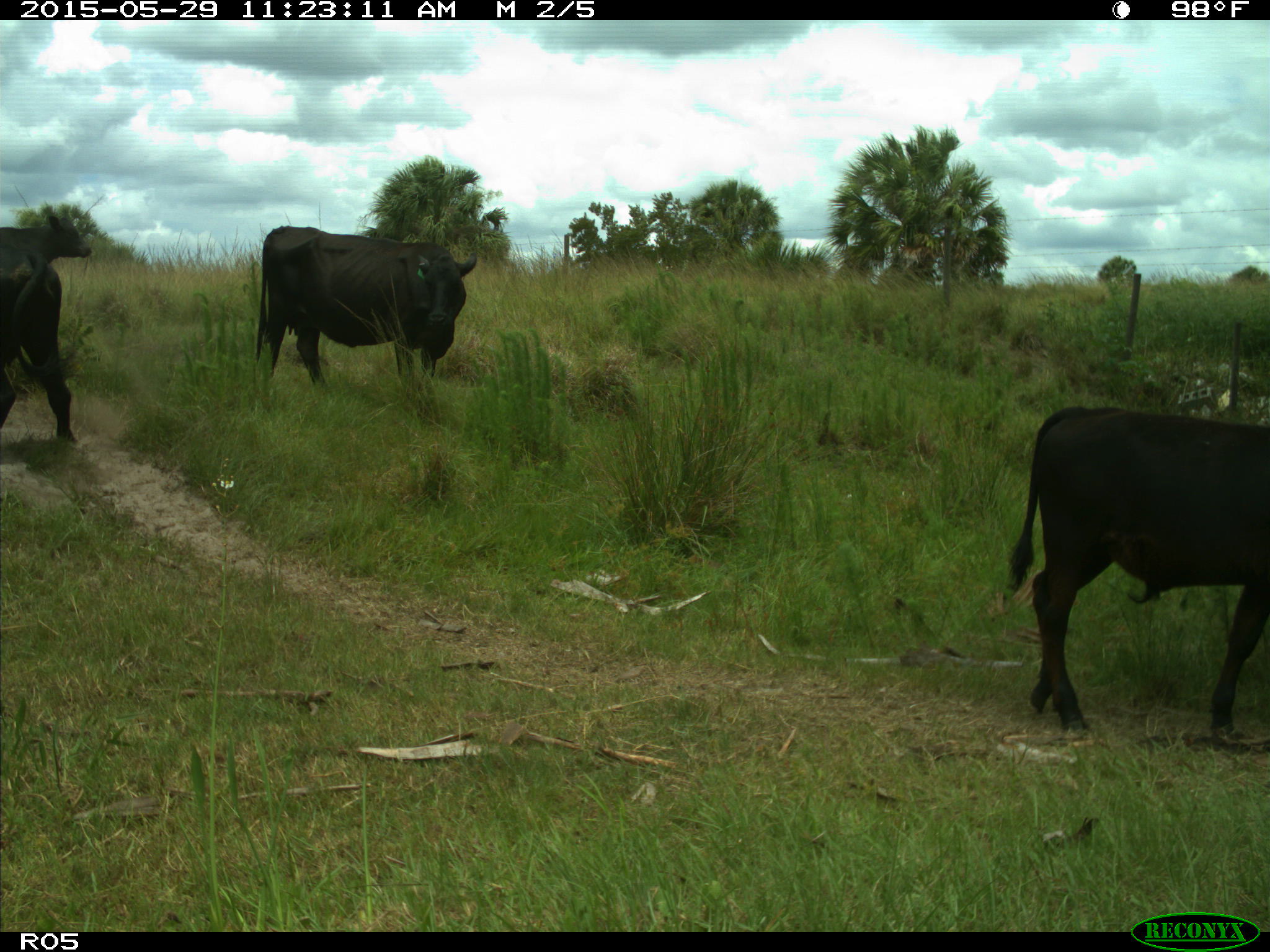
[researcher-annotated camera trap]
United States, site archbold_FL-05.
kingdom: Animalia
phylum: Chordata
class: Mammalia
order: Artiodactyla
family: Bovidae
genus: Bos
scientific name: Bos taurus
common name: domestic cow